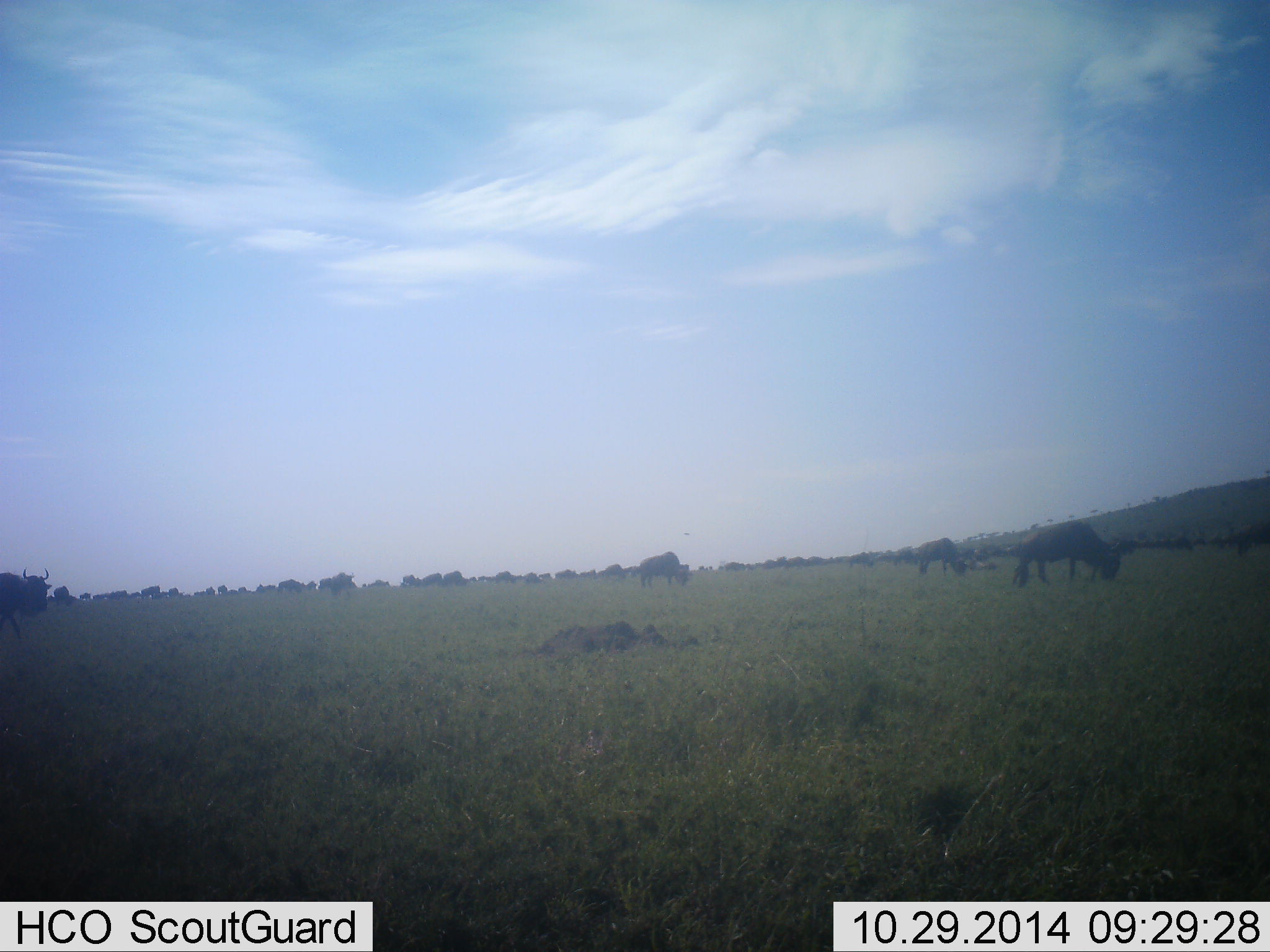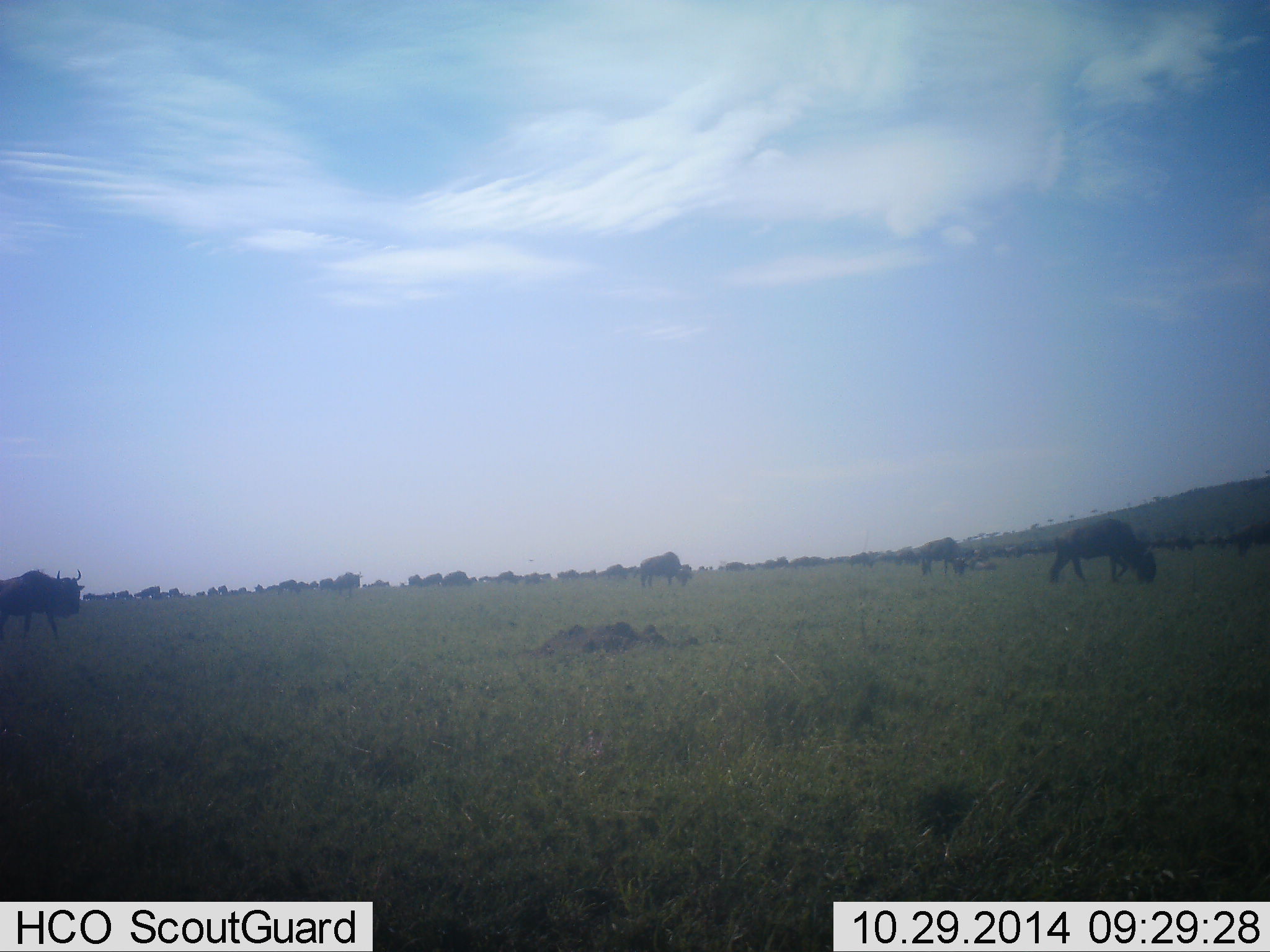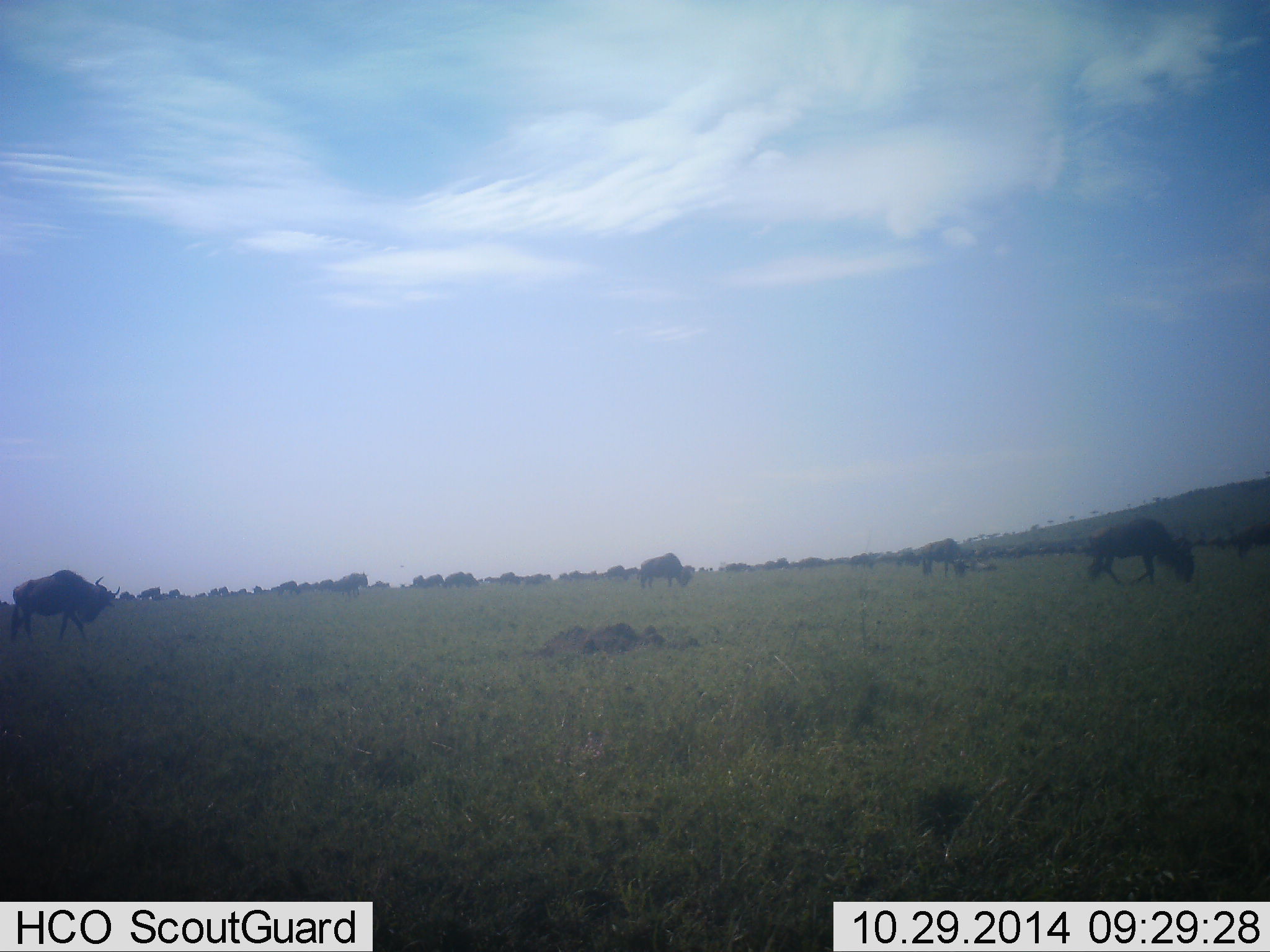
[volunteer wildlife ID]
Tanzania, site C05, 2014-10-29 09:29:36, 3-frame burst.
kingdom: Animalia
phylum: Chordata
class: Mammalia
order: Artiodactyla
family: Bovidae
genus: Connochaetes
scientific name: Connochaetes taurinus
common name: blue wildebeest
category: wildebeest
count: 11-50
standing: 10%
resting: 0%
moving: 70%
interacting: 0%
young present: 0%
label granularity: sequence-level